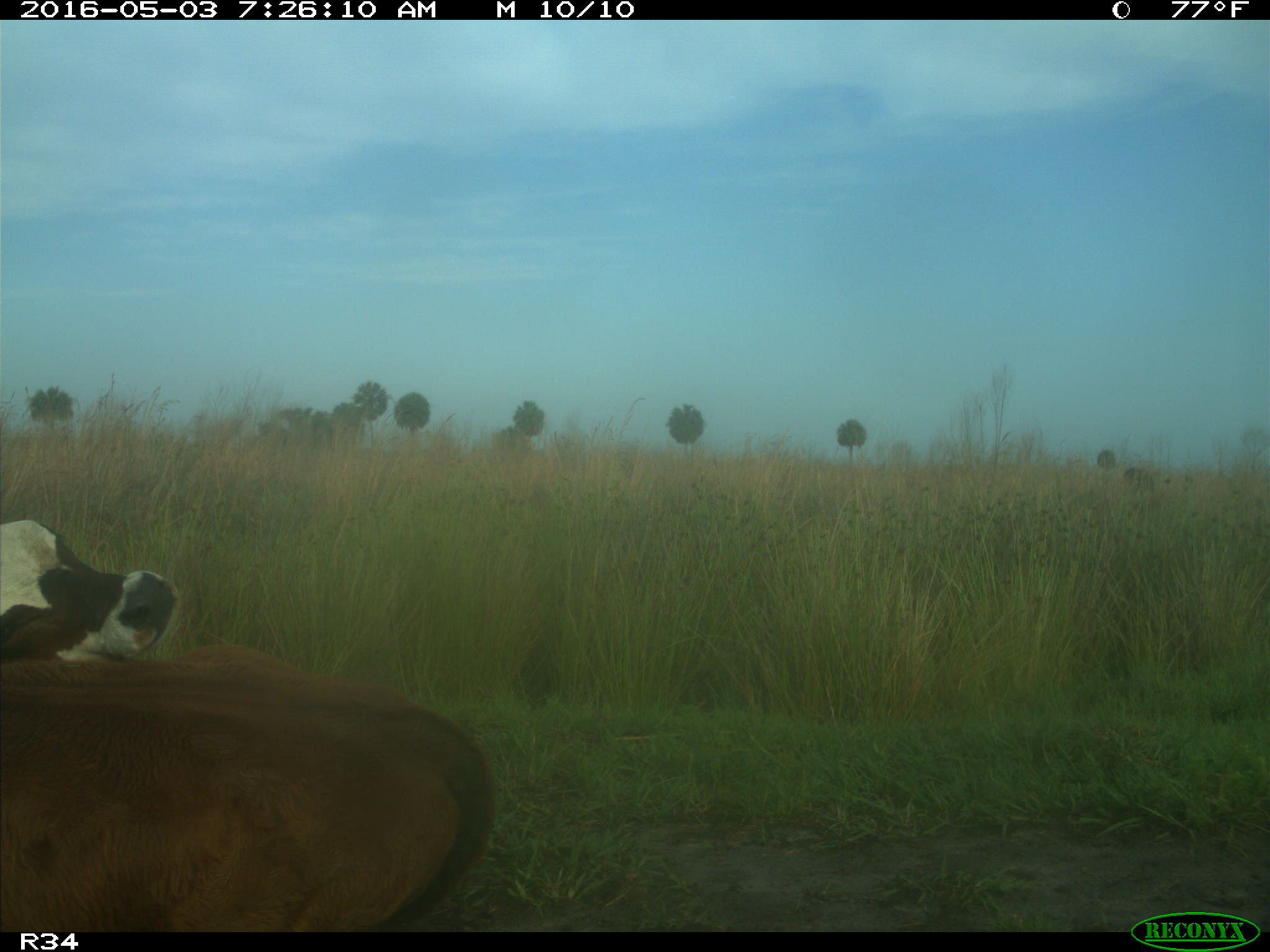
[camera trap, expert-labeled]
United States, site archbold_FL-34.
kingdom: Animalia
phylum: Chordata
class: Mammalia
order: Artiodactyla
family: Bovidae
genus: Bos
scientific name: Bos taurus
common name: domestic cow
Bos taurus (domestic cow).